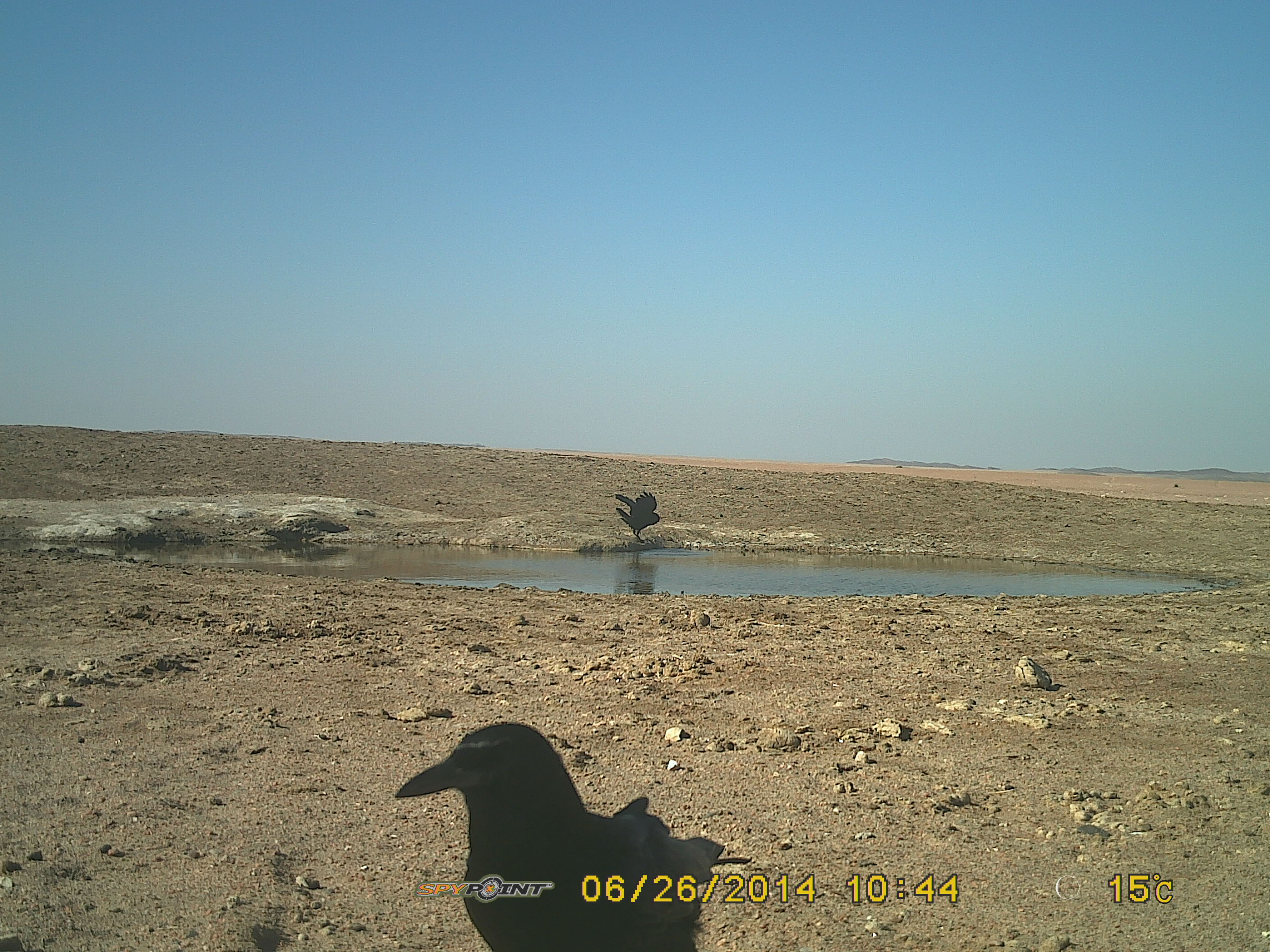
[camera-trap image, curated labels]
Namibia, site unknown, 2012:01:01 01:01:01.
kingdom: Animalia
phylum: Chordata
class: Aves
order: Passeriformes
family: Corvidae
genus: Corvus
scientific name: Corvus capensis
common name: cape crow